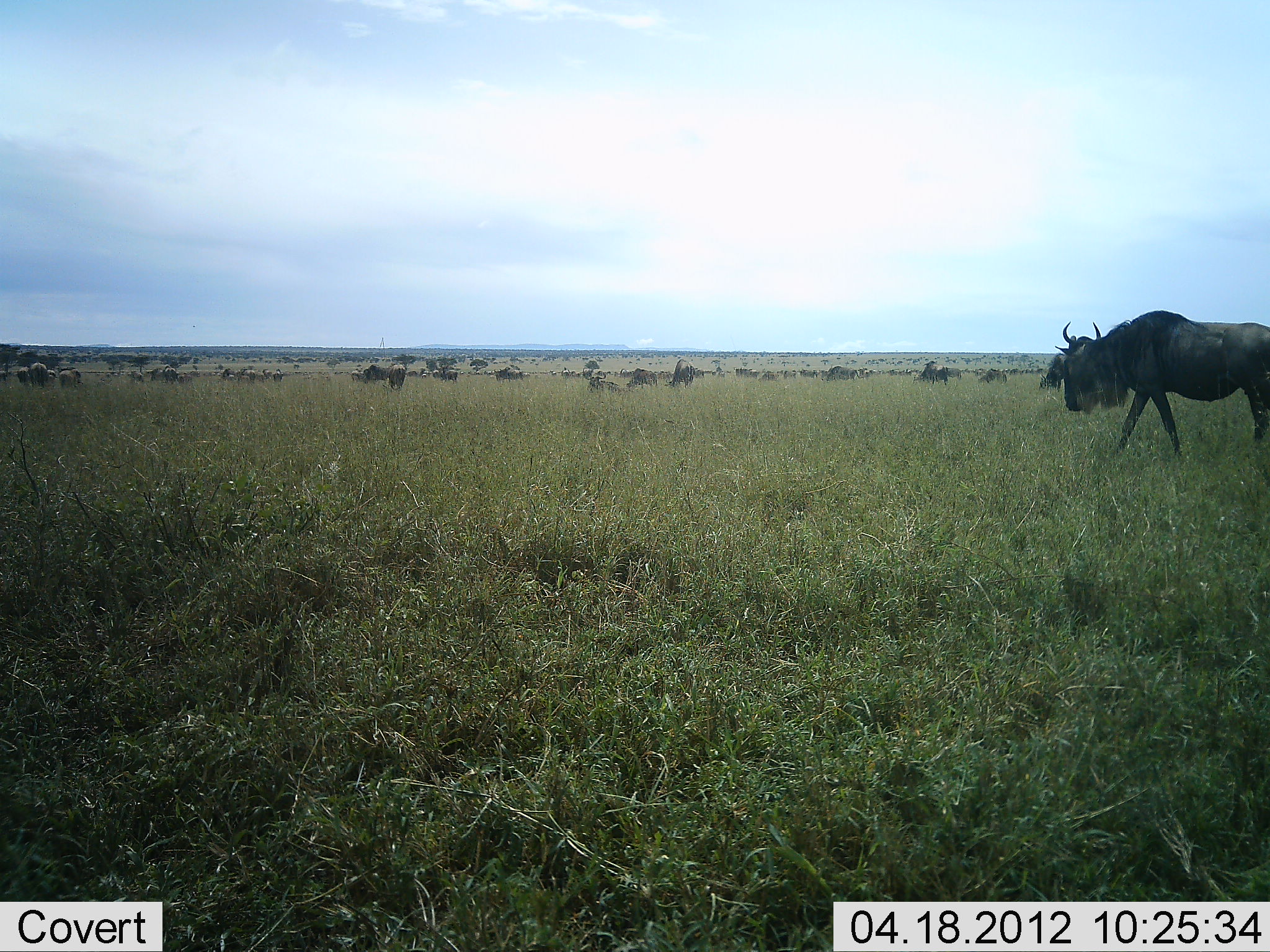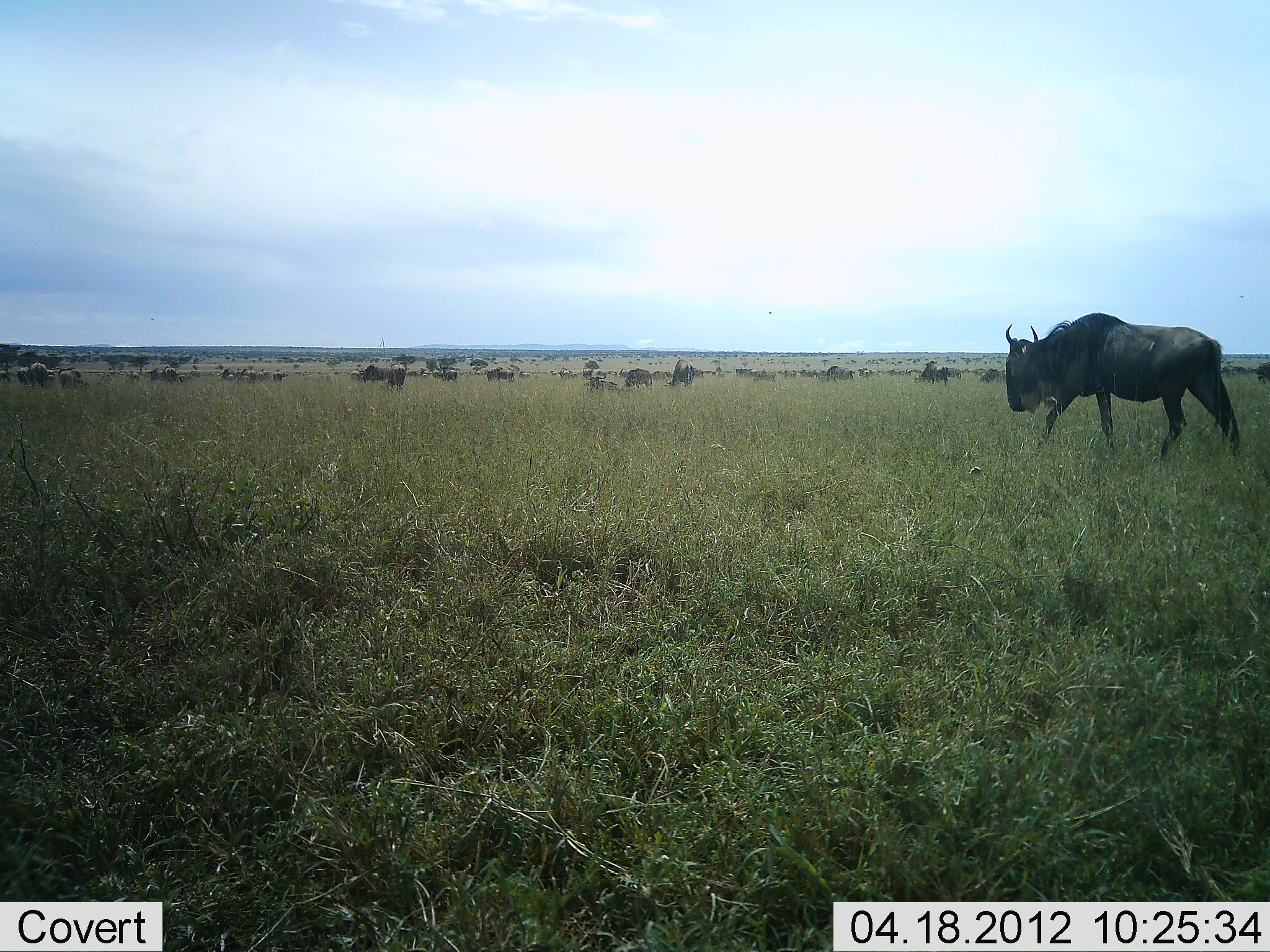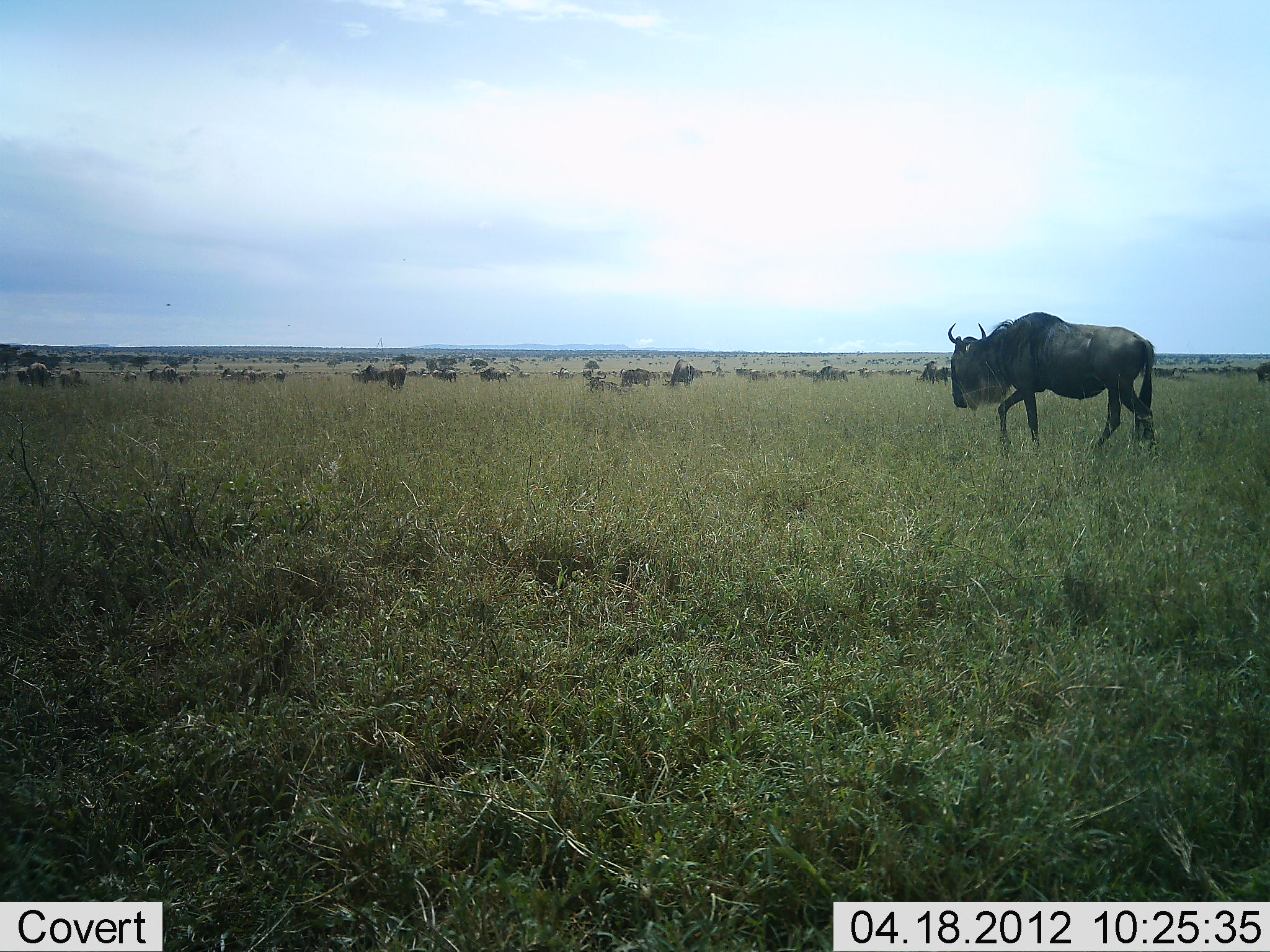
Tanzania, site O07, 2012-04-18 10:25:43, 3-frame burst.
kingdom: Animalia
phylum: Chordata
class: Mammalia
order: Artiodactyla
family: Bovidae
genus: Connochaetes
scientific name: Connochaetes taurinus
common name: blue wildebeest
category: wildebeest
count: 11-50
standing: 35%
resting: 12%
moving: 94%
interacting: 6%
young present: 0%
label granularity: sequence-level